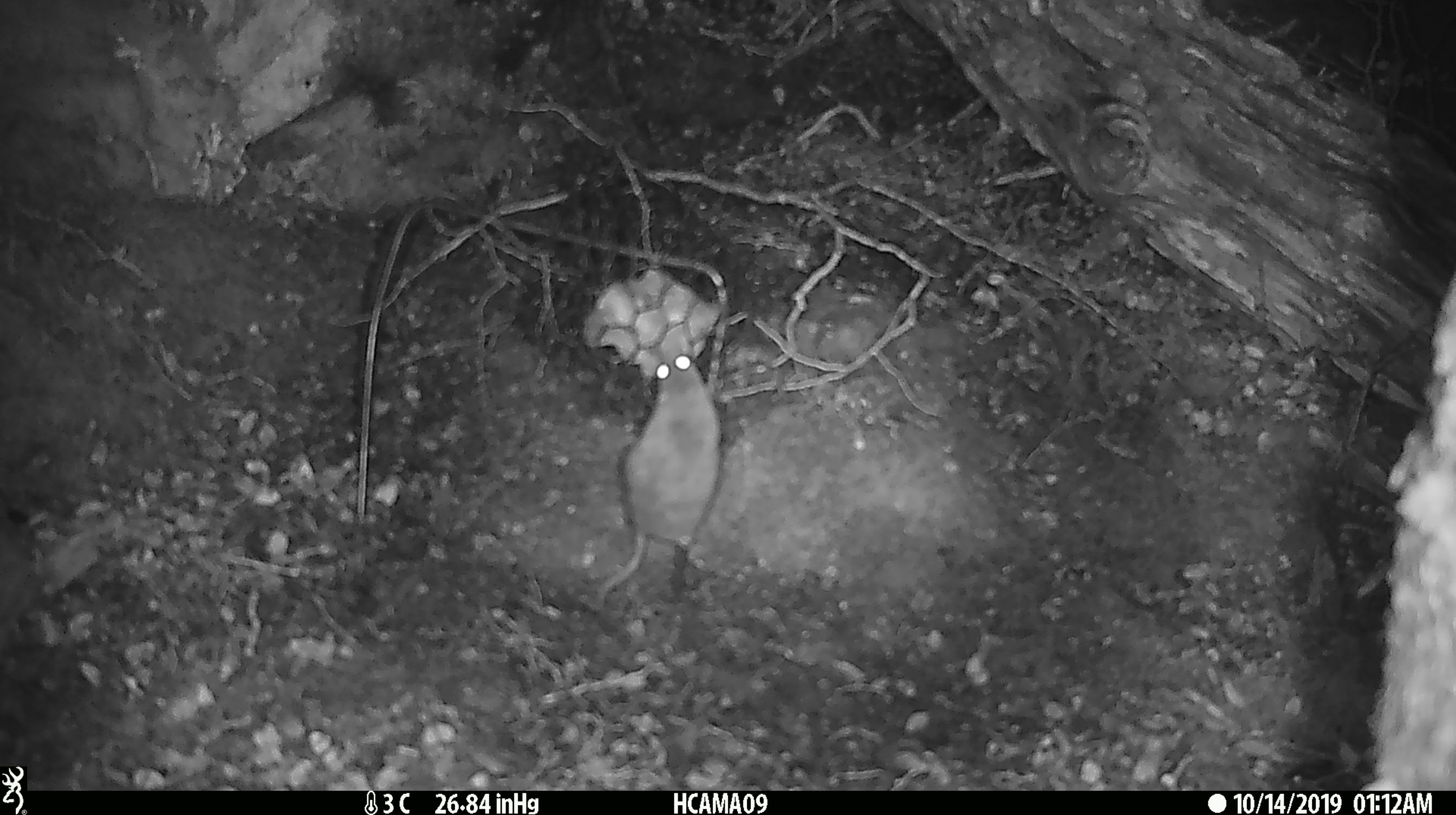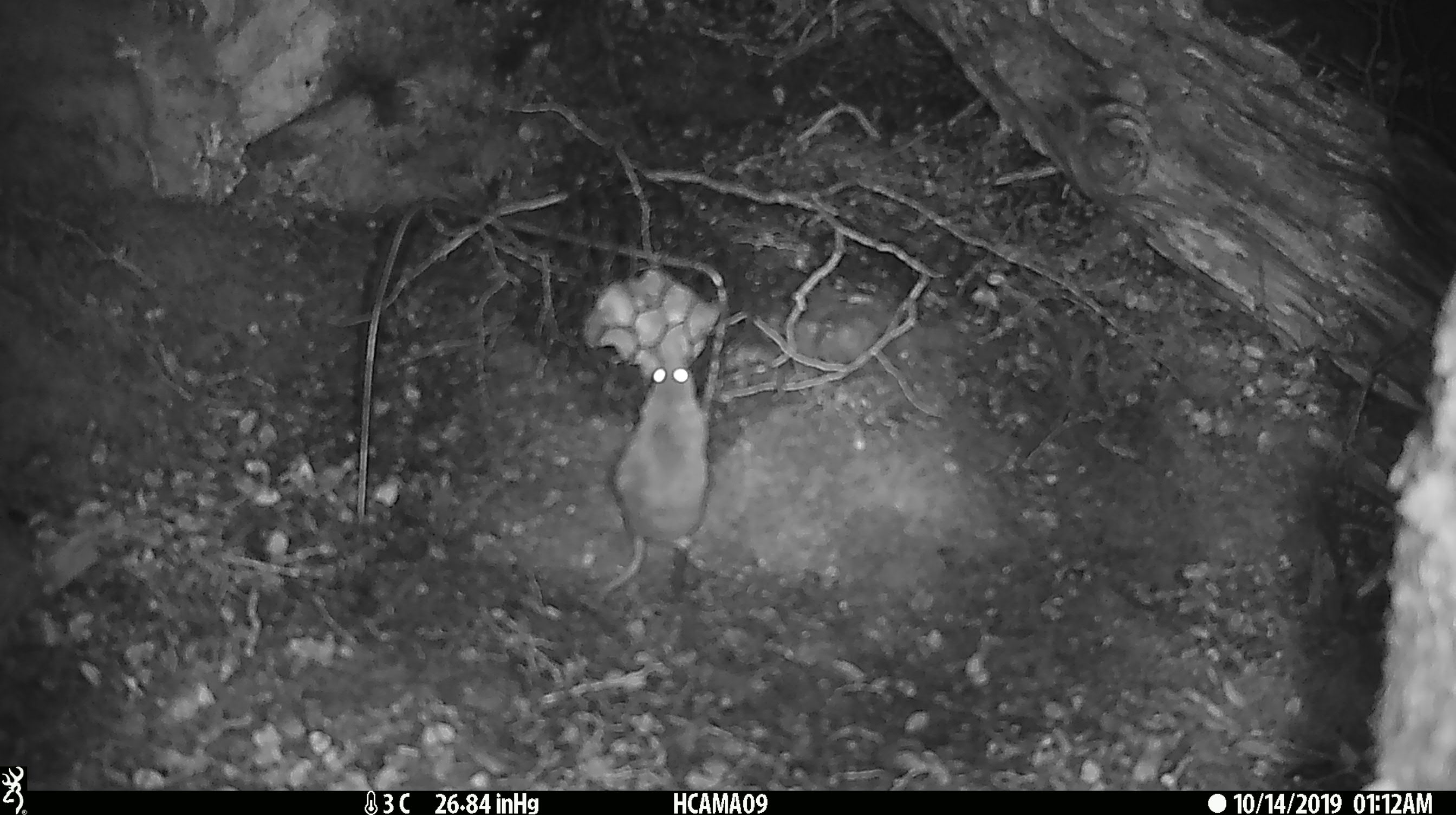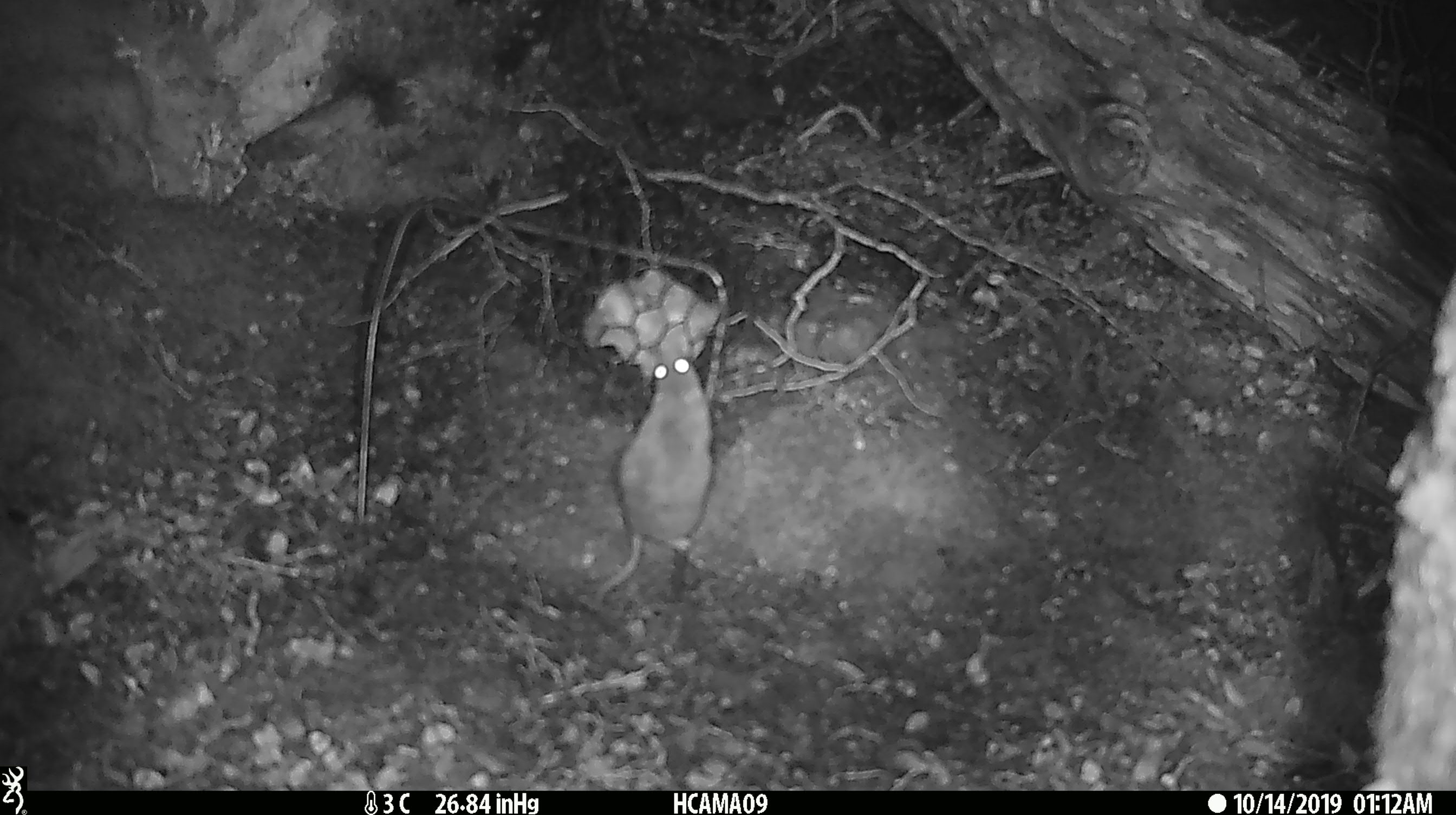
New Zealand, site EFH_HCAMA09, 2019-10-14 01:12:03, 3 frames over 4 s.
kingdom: Animalia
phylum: Chordata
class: Mammalia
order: Rodentia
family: Muridae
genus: Mus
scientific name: Mus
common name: mouse